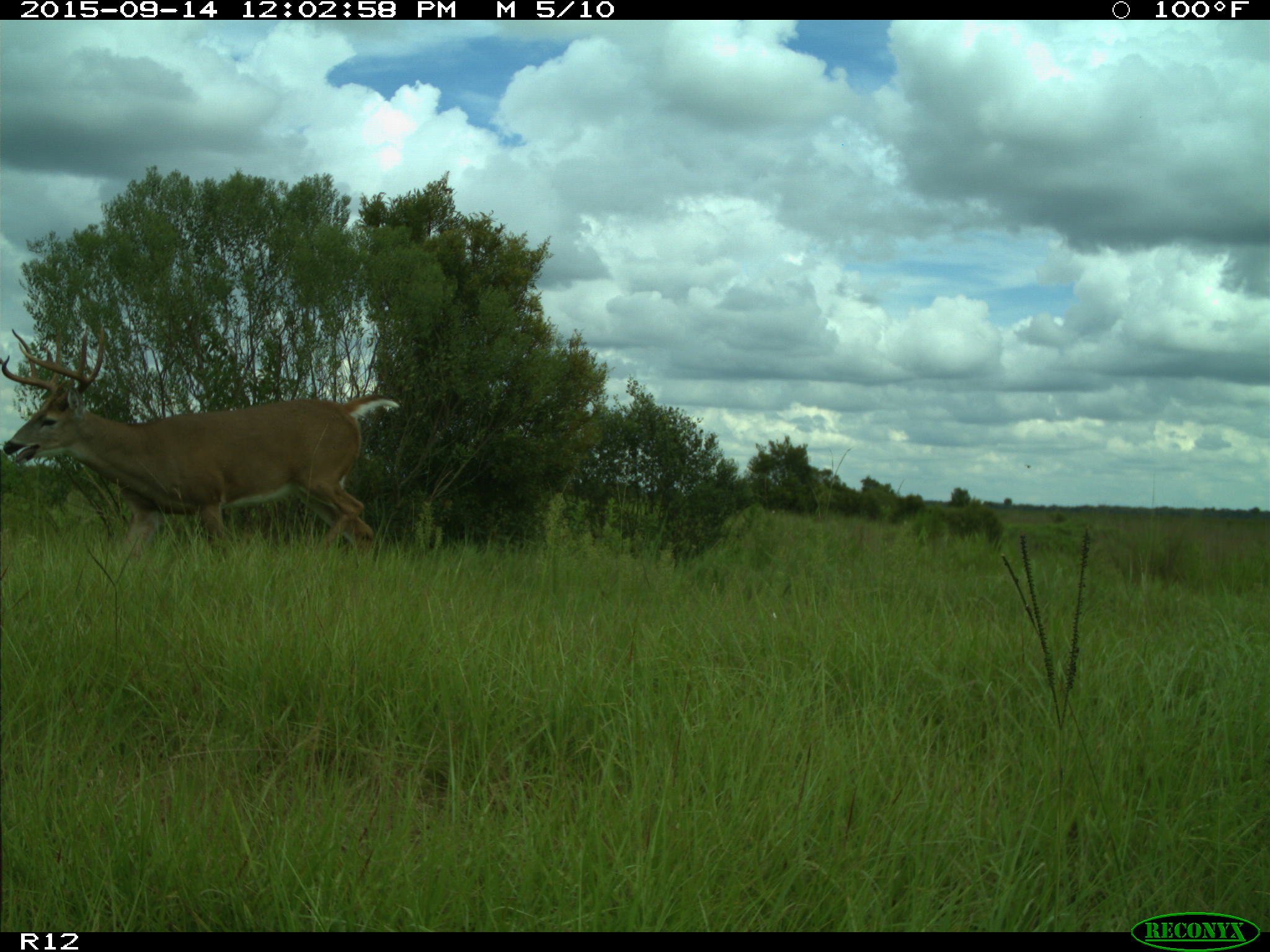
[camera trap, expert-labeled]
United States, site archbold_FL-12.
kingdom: Animalia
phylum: Chordata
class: Mammalia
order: Artiodactyla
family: Cervidae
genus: Odocoileus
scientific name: Odocoileus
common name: deer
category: unidentified deer